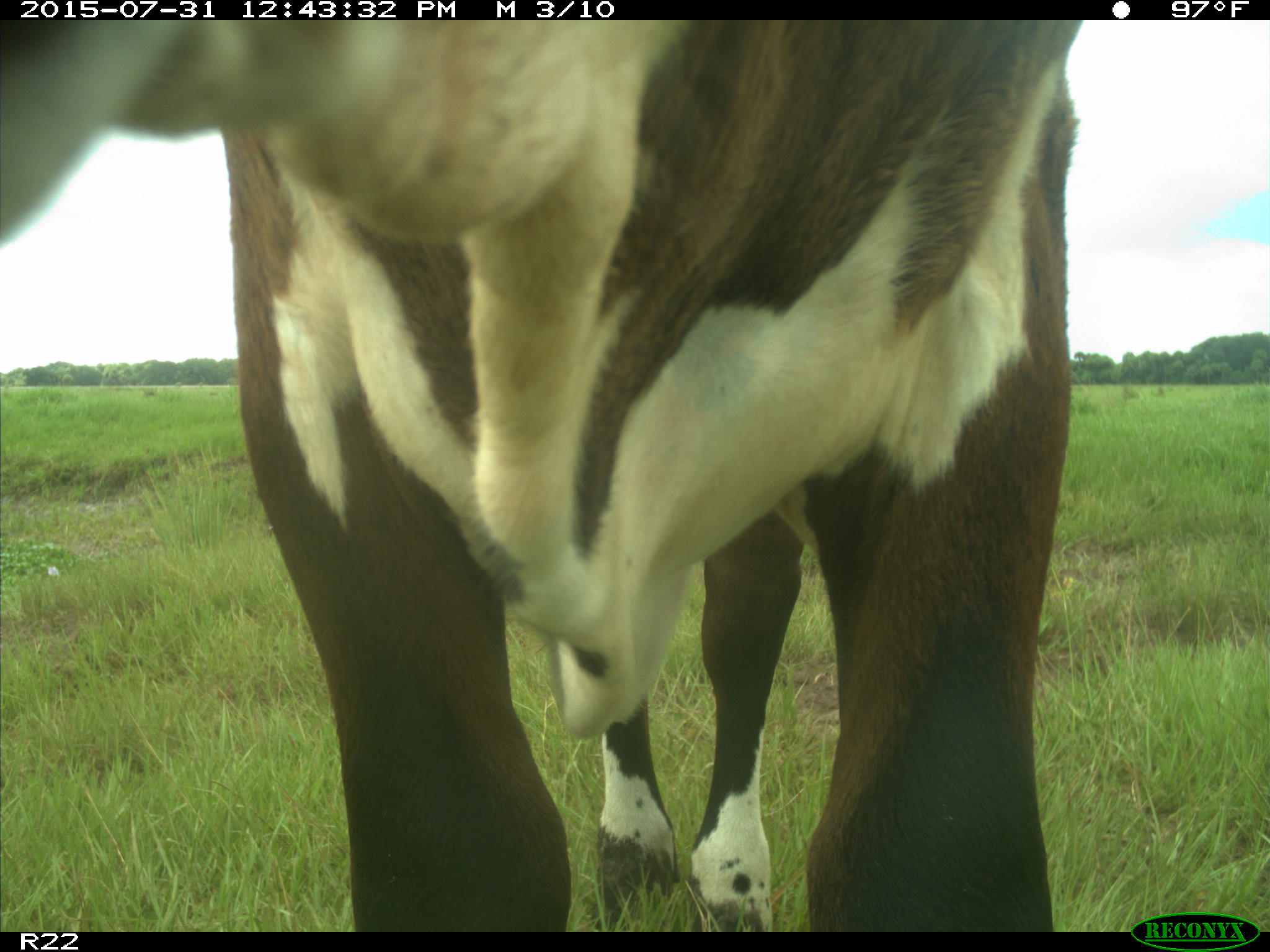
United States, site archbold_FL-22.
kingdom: Animalia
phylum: Chordata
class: Mammalia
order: Artiodactyla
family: Bovidae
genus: Bos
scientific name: Bos taurus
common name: domestic cow